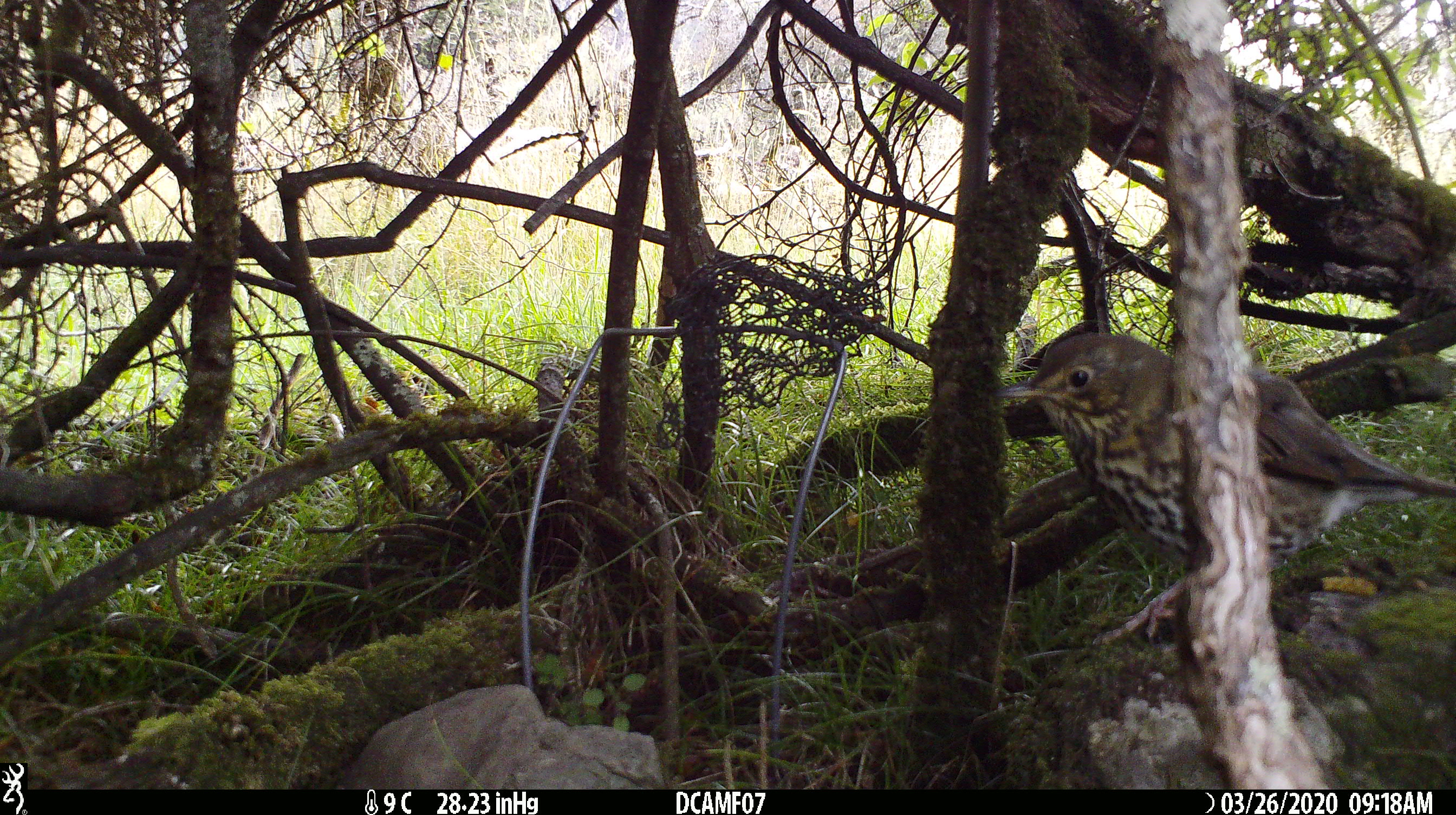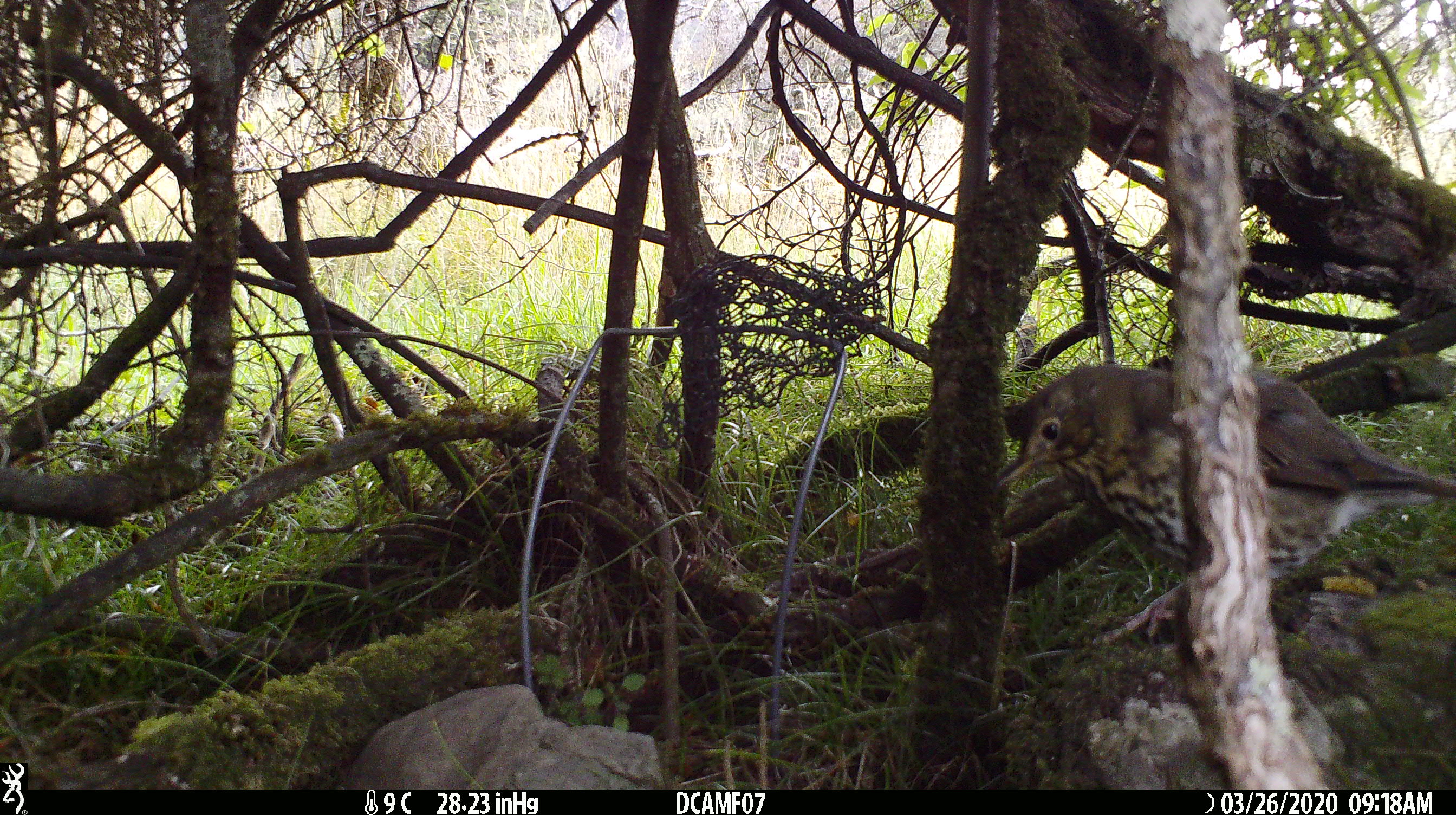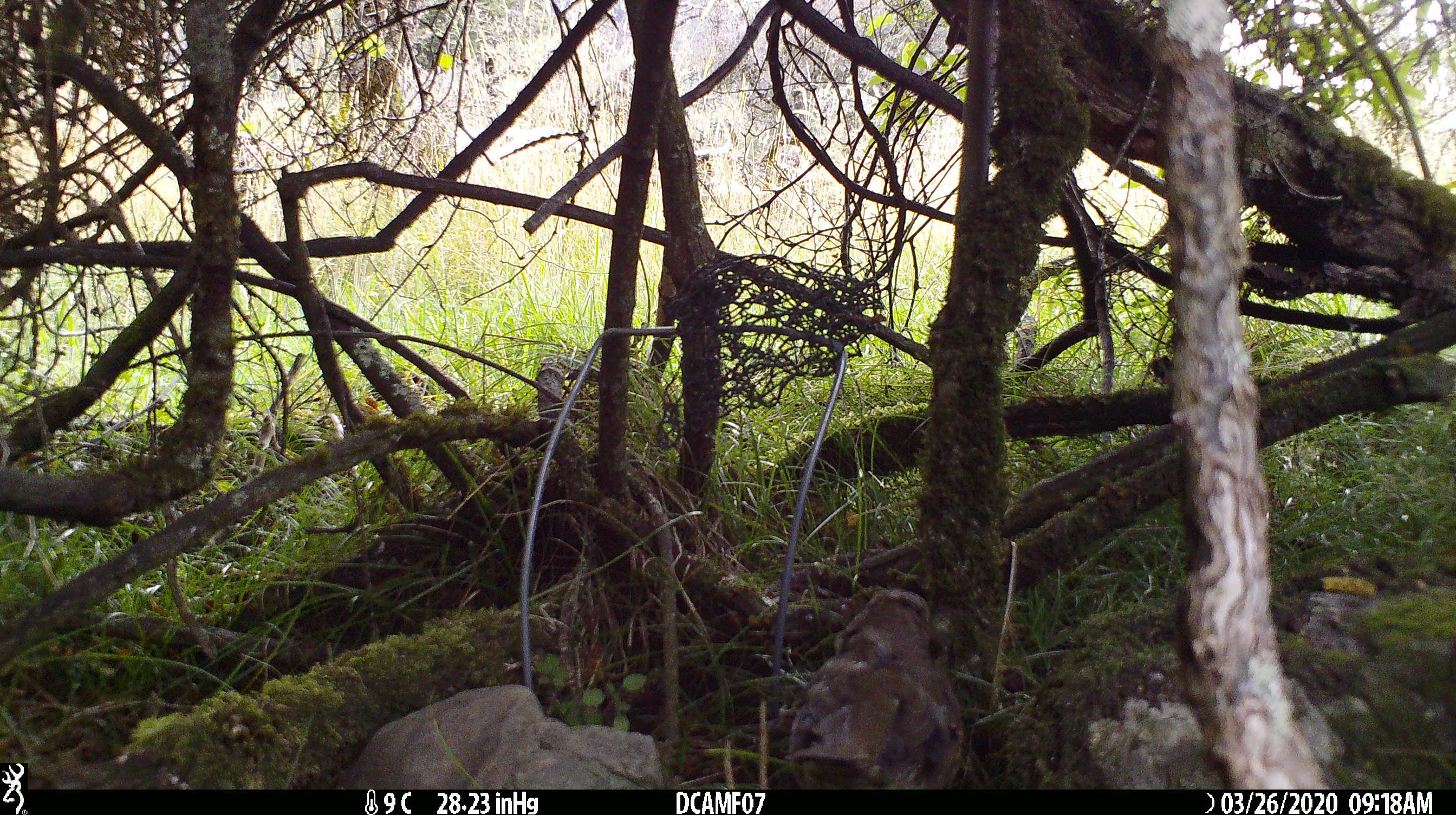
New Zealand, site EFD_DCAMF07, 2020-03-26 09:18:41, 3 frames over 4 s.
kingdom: Animalia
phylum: Chordata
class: Aves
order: Passeriformes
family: Turdidae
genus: Turdus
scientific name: Turdus philomelos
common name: song thrush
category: thrush